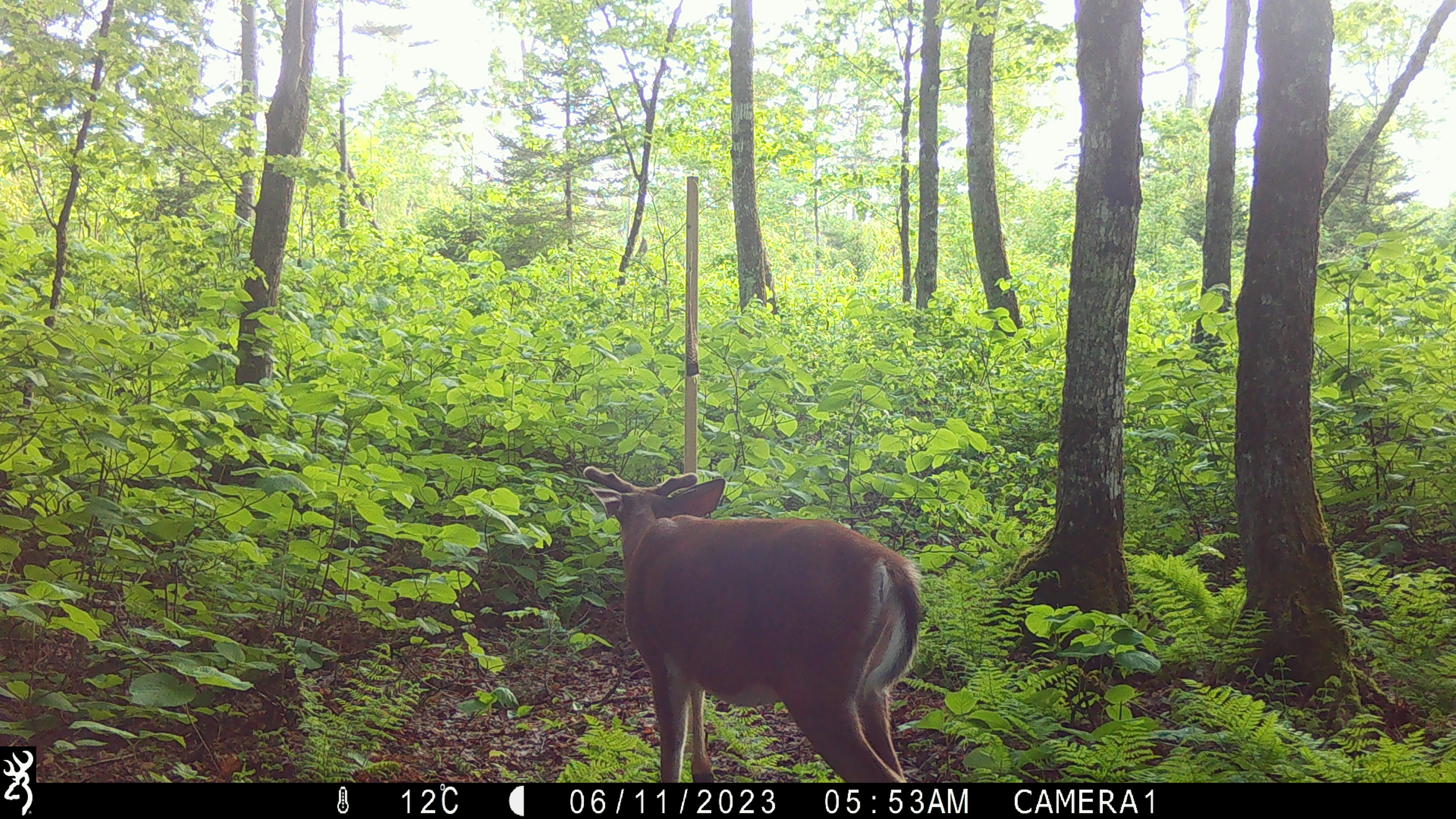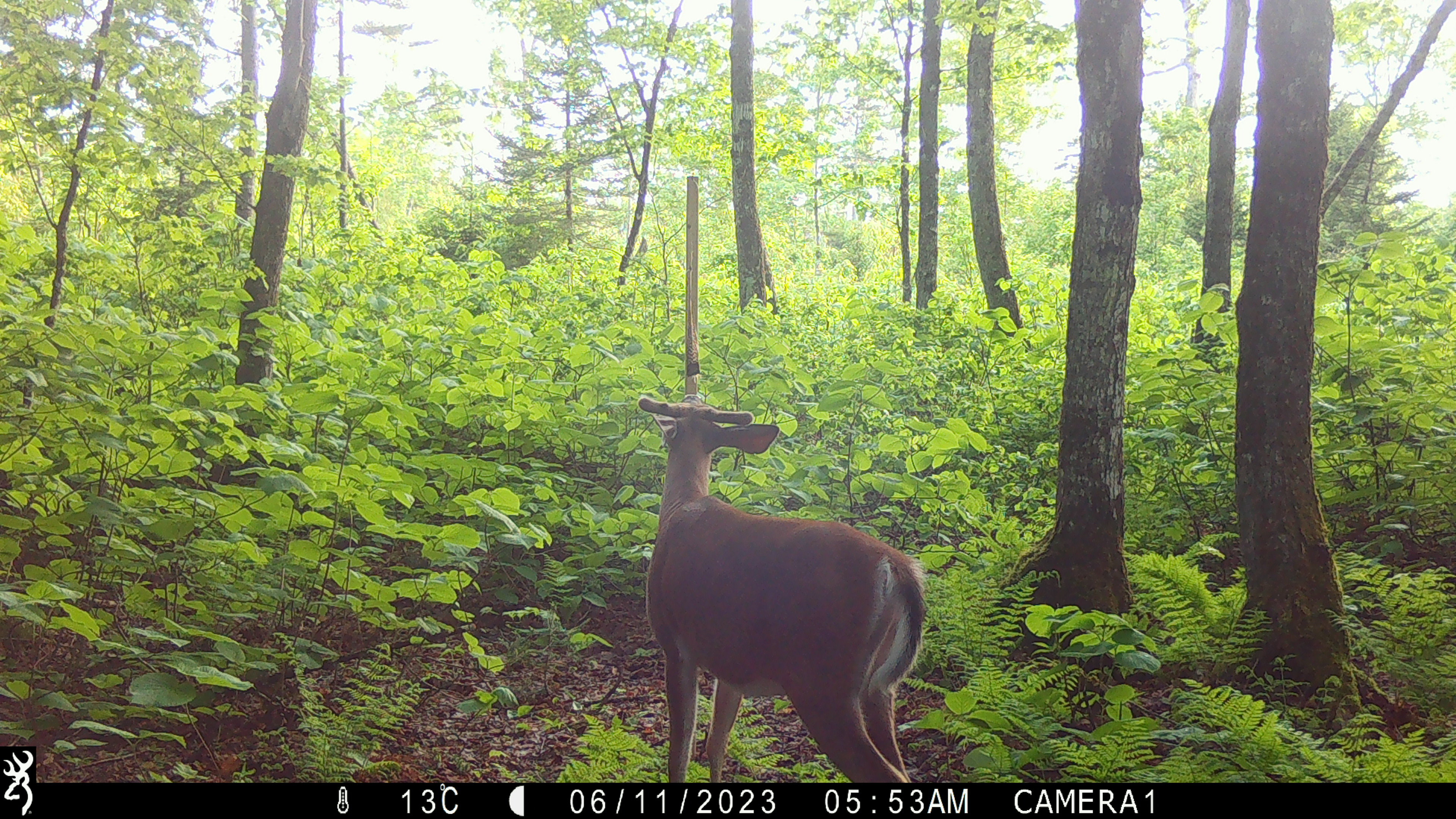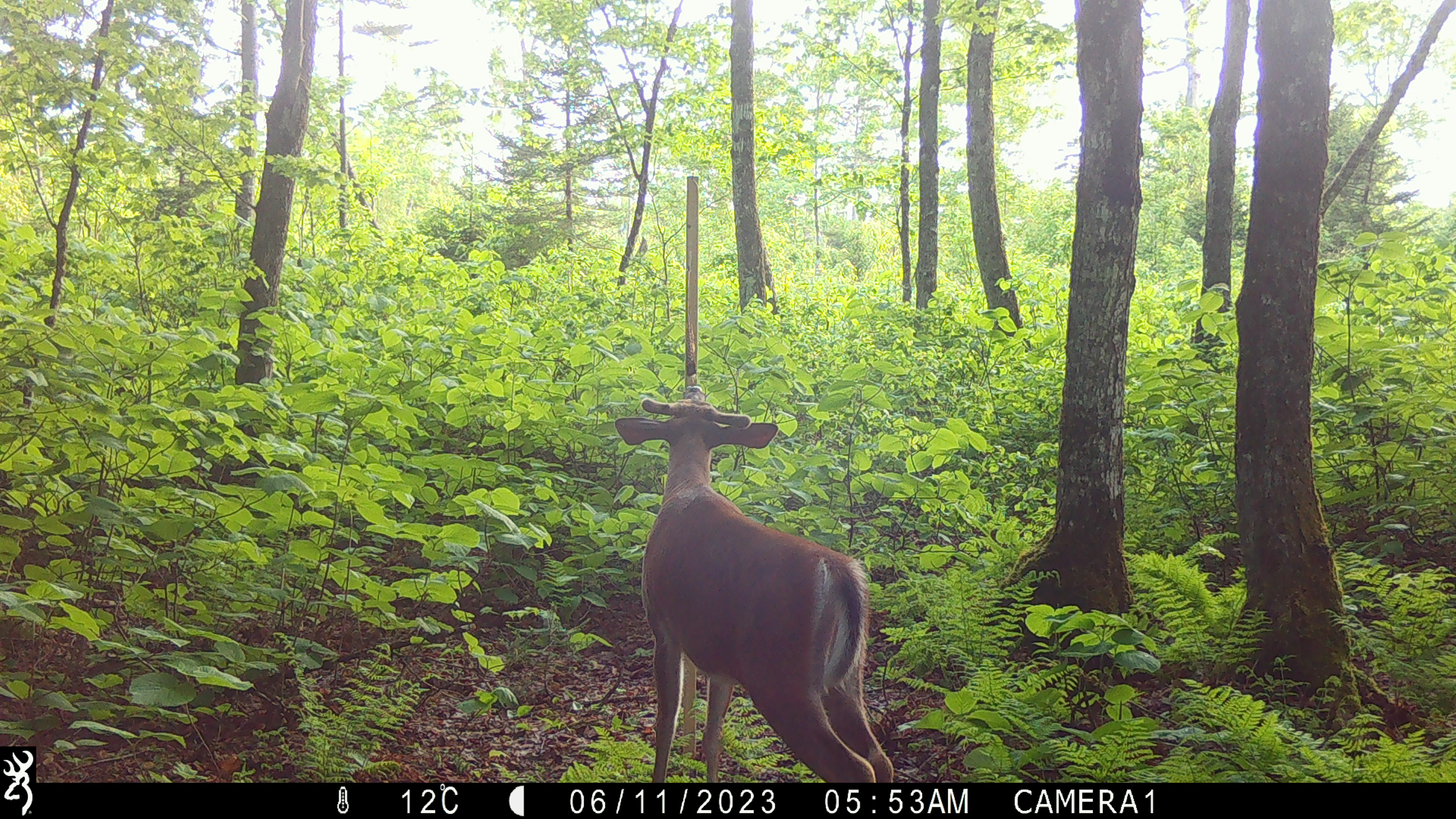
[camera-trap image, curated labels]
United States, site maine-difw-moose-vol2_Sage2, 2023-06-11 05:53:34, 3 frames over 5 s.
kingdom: Animalia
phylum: Chordata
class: Mammalia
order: Artiodactyla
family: Cervidae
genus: Odocoileus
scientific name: Odocoileus virginianus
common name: white-tailed deer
White-tailed deer (Odocoileus virginianus).